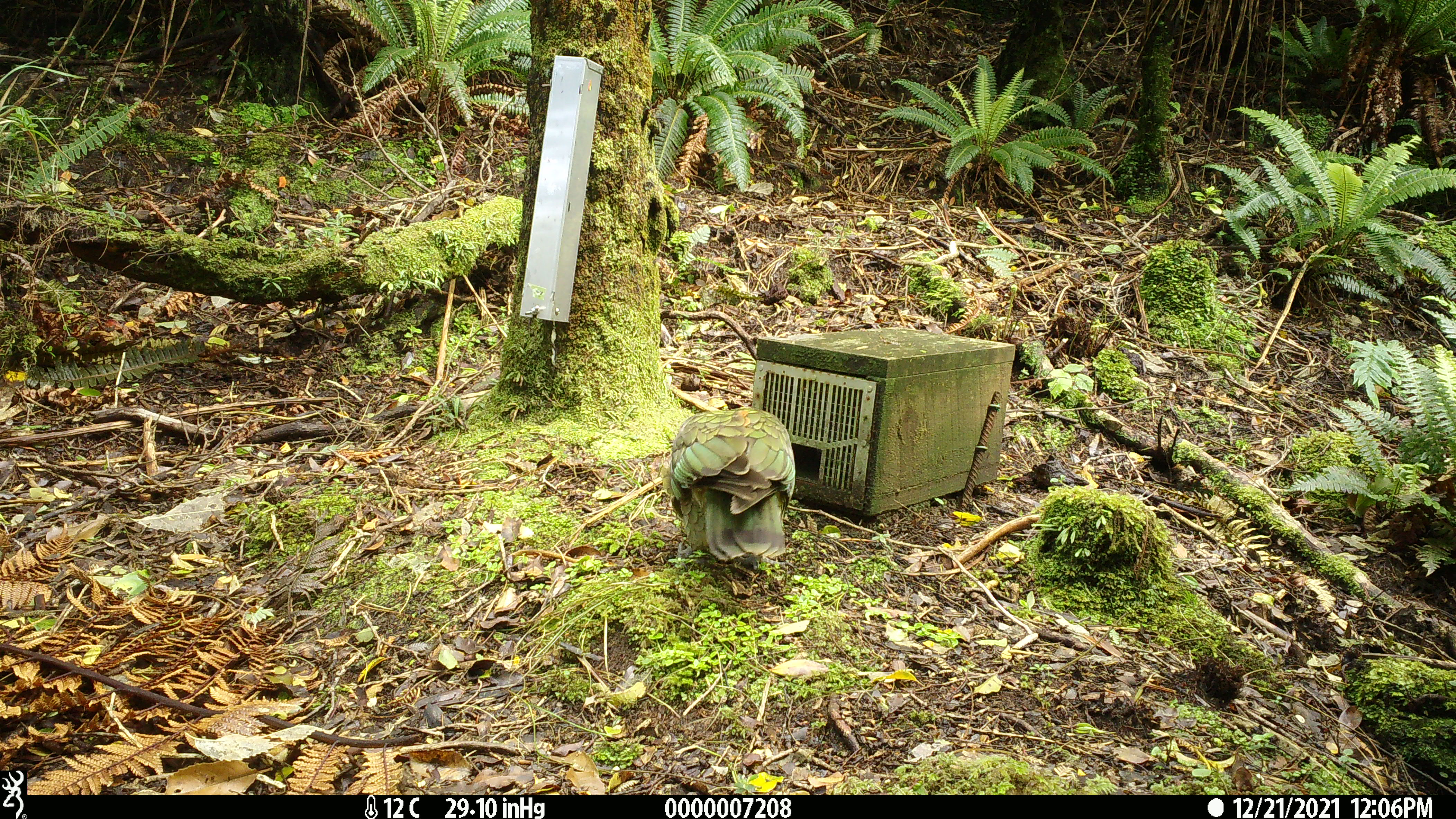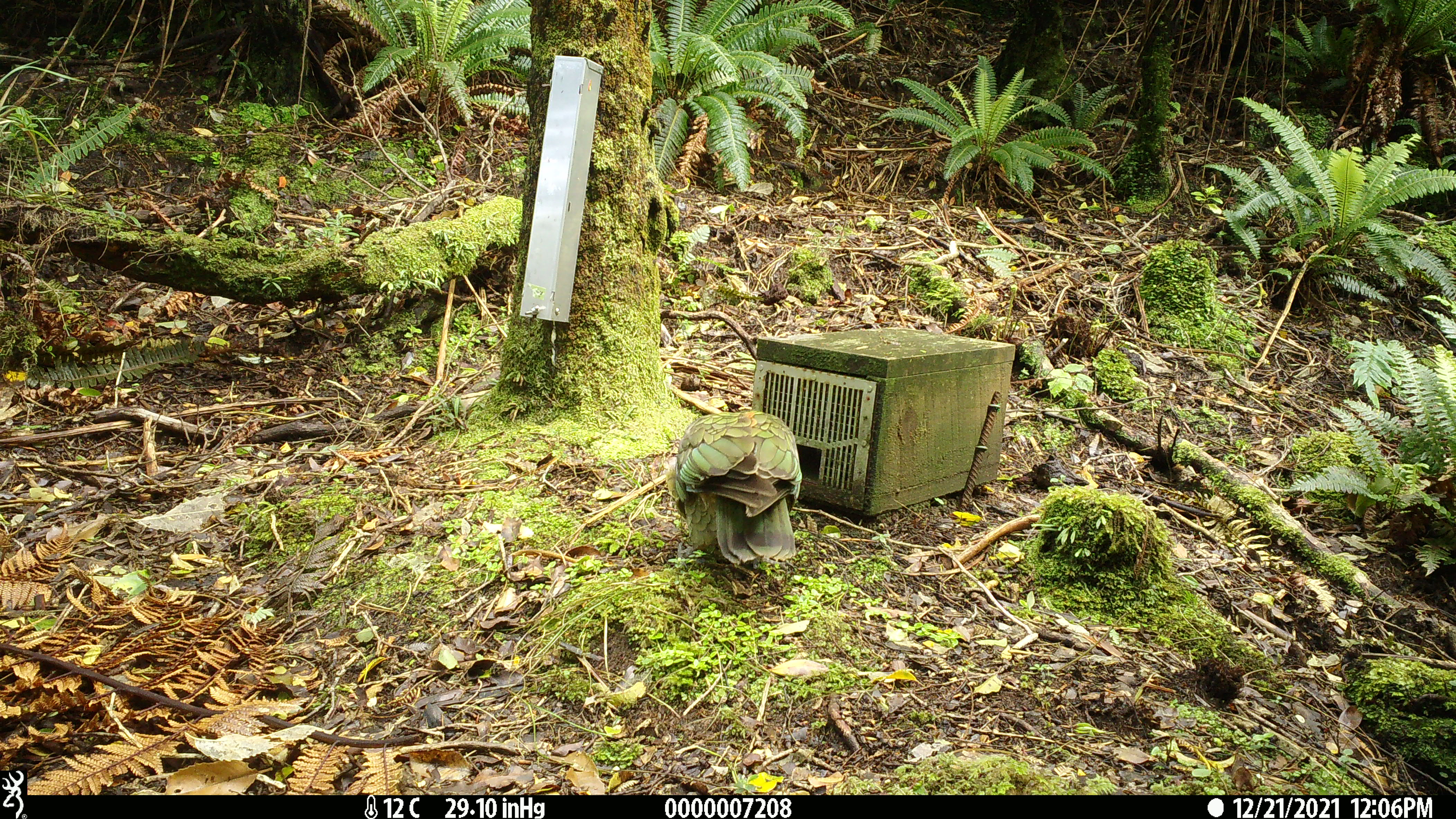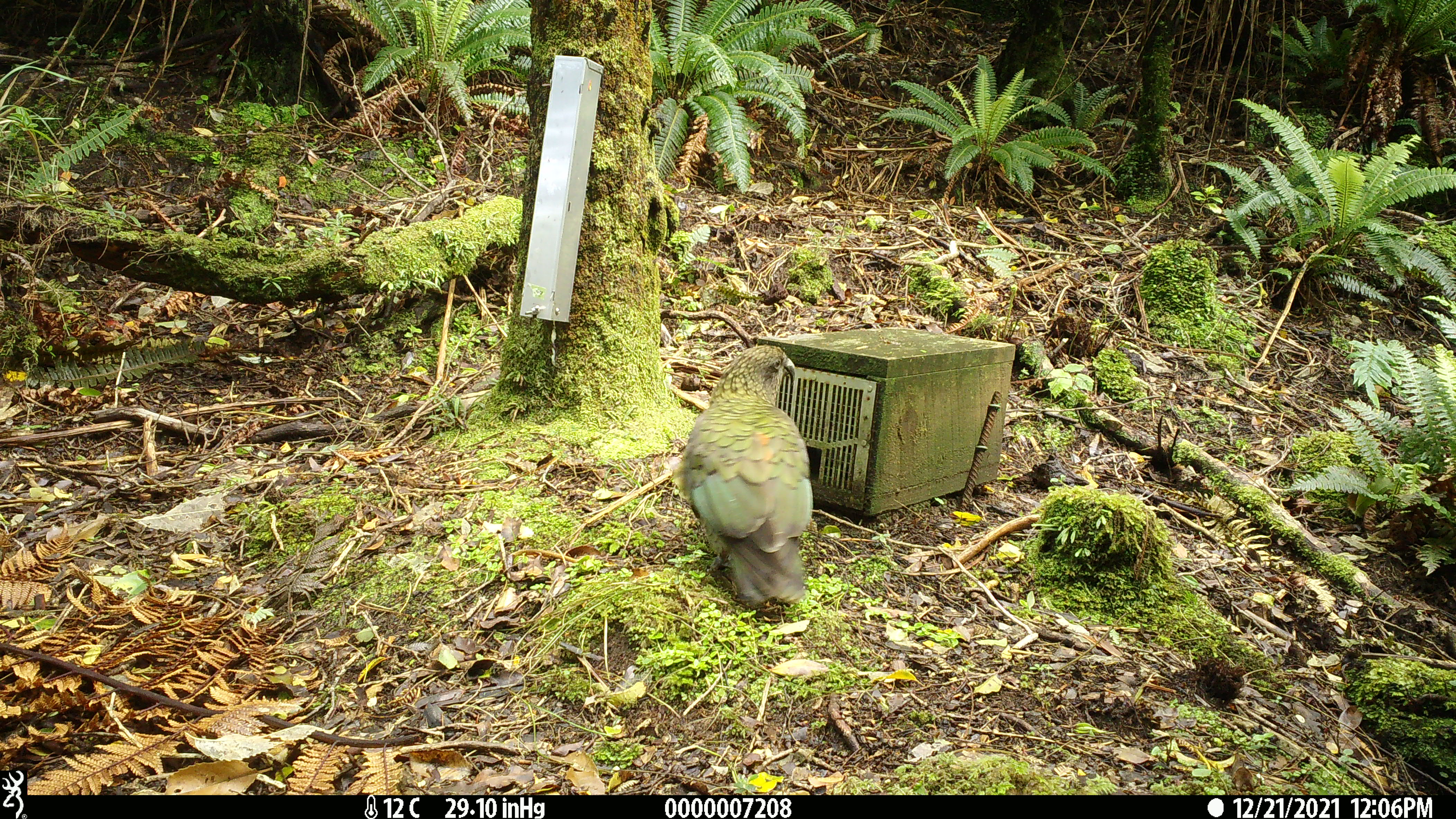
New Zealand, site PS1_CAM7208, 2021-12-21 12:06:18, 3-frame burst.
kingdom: Animalia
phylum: Chordata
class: Aves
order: Psittaciformes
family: Strigopidae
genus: Nestor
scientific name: Nestor notabilis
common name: kea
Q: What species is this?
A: Kea (Nestor notabilis).